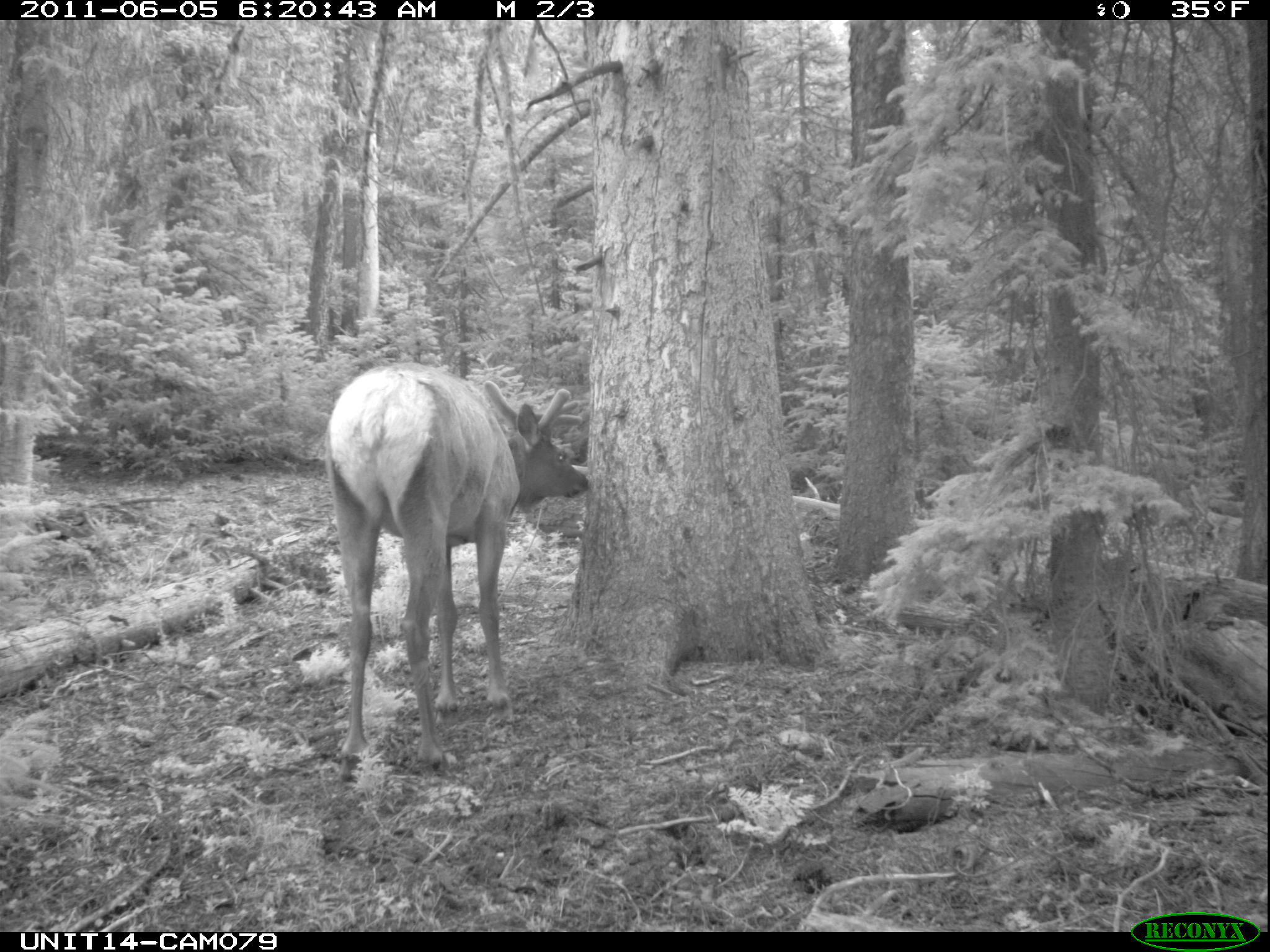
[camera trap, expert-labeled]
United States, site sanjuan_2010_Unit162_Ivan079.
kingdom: Animalia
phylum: Chordata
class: Mammalia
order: Artiodactyla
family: Cervidae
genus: Cervus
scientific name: Cervus elaphus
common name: red deer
Cervus elaphus (red deer).